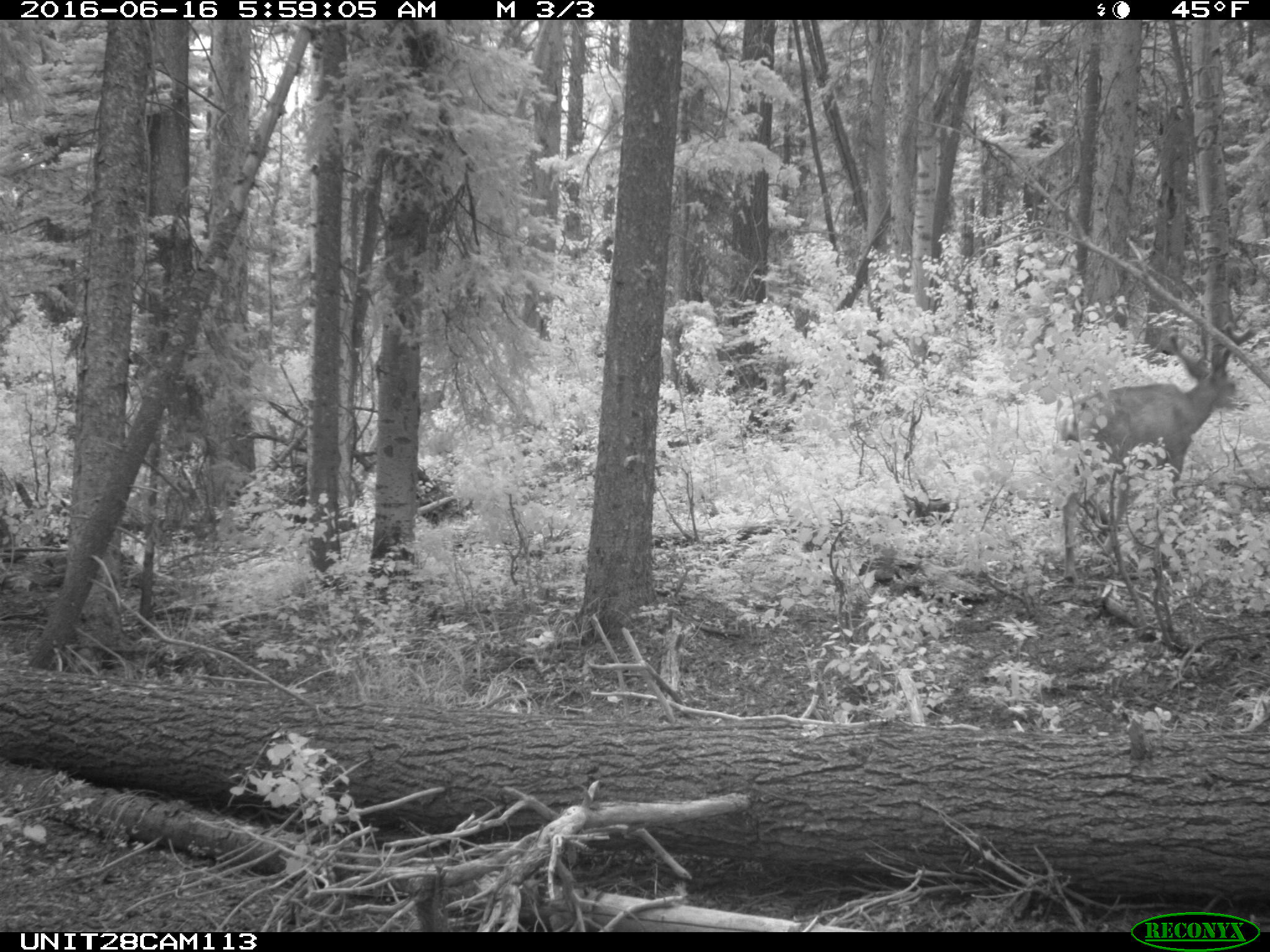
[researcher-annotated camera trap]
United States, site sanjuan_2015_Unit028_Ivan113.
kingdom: Animalia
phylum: Chordata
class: Mammalia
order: Artiodactyla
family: Cervidae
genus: Odocoileus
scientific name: Odocoileus hemionus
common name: mule deer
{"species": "Odocoileus hemionus (mule deer)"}